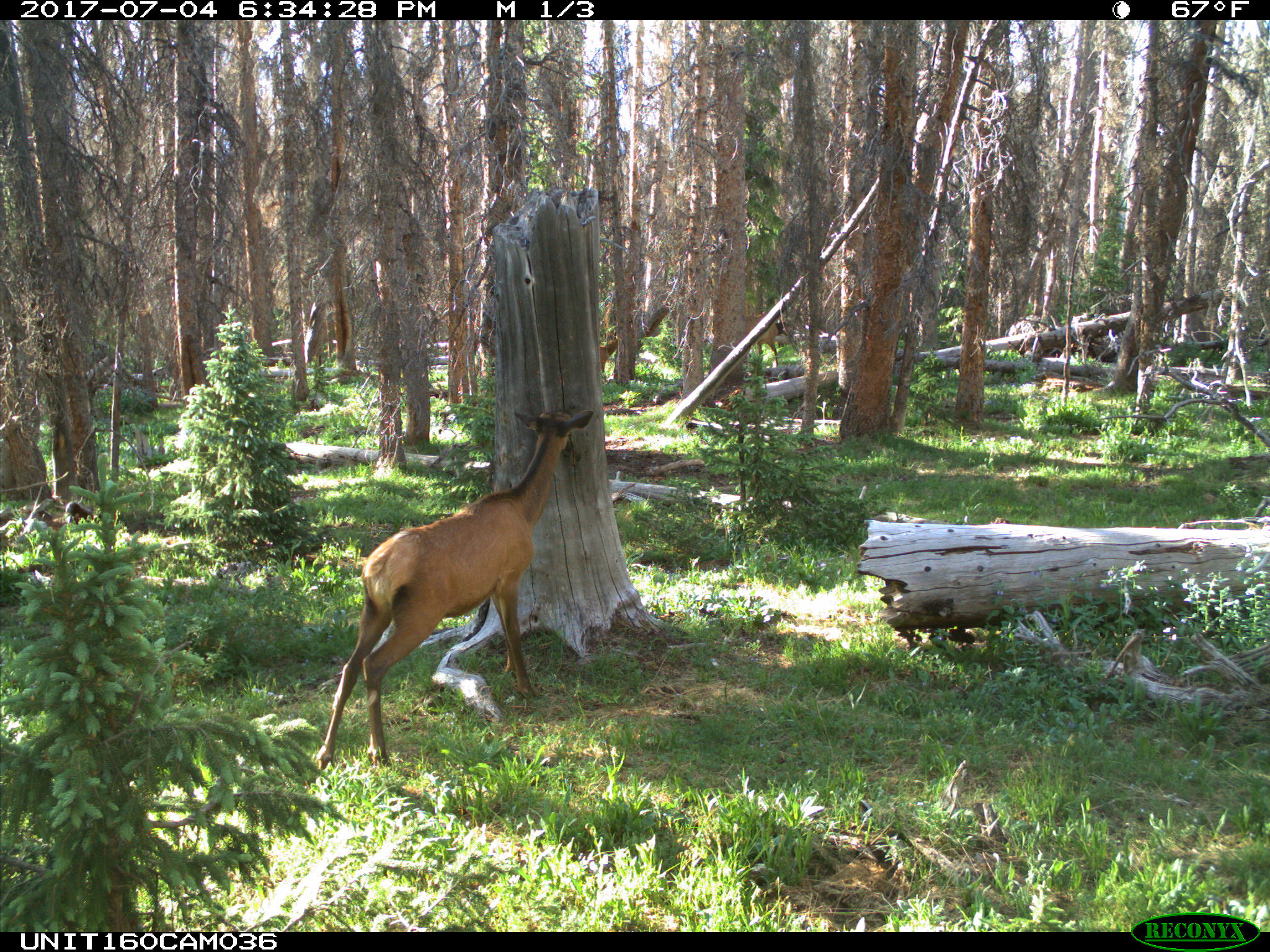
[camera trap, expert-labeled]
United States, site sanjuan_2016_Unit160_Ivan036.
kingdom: Animalia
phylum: Chordata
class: Mammalia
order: Artiodactyla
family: Cervidae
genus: Cervus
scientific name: Cervus elaphus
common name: red deer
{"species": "Cervus elaphus (red deer)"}